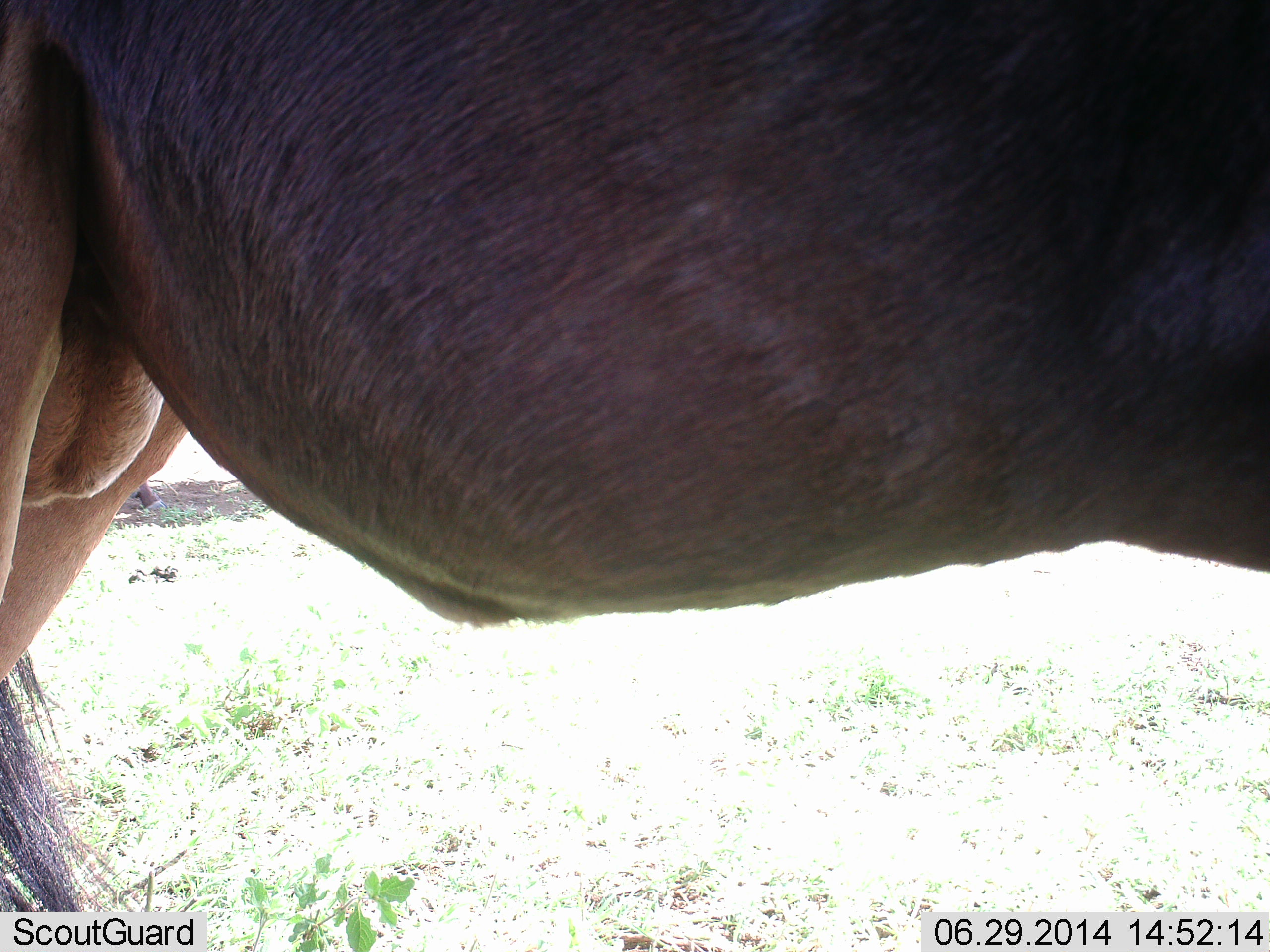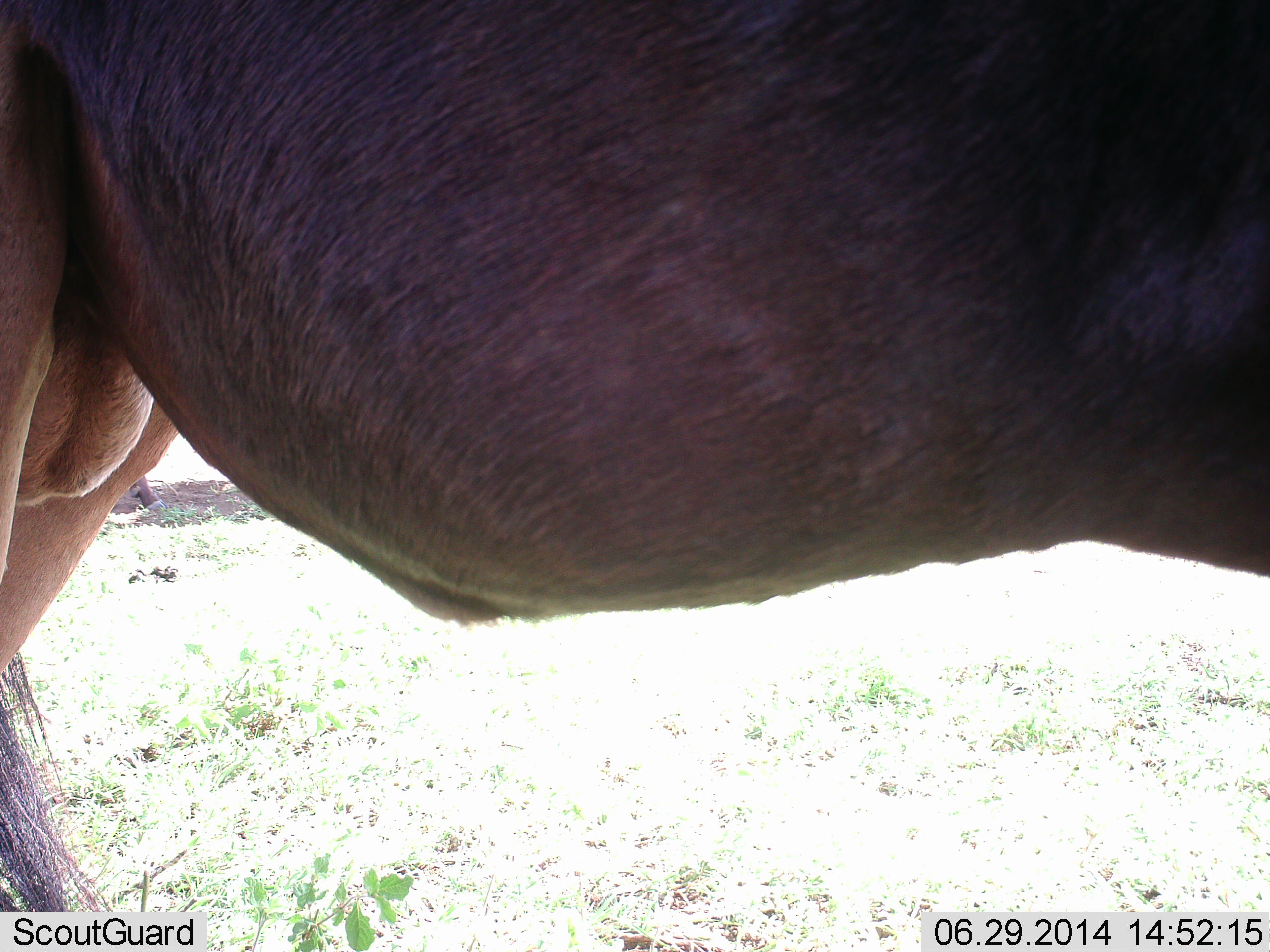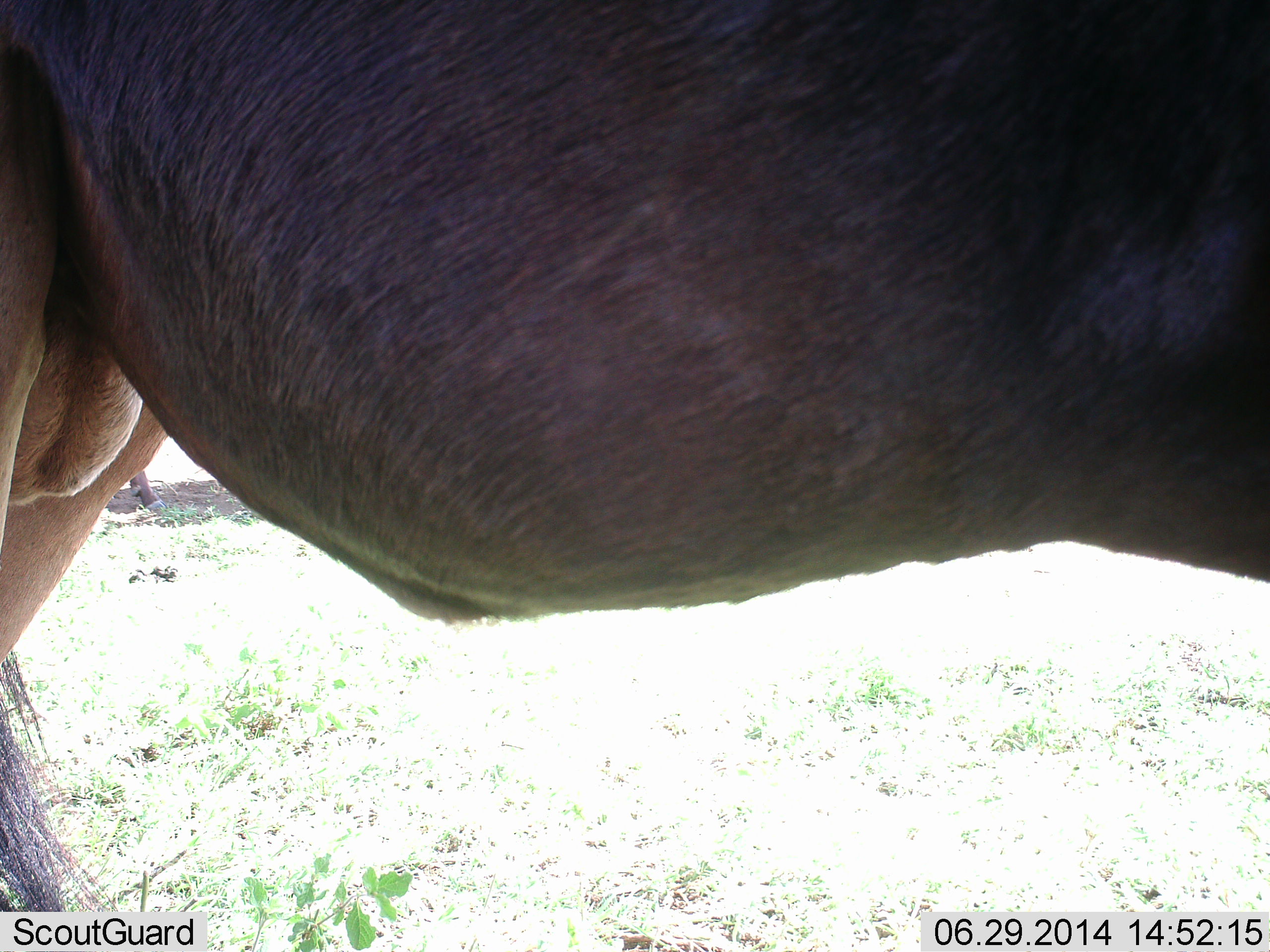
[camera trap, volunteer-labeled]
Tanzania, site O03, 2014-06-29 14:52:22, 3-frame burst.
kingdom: Animalia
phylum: Chordata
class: Mammalia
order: Artiodactyla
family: Bovidae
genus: Connochaetes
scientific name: Connochaetes taurinus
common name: blue wildebeest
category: wildebeest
Wildebeest (blue wildebeest) (Connochaetes taurinus), count 1. Behavior (volunteer vote fractions): standing 100%, resting 0%, moving 0%, interacting 0%. Young present (vote fraction): 0%. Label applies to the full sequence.